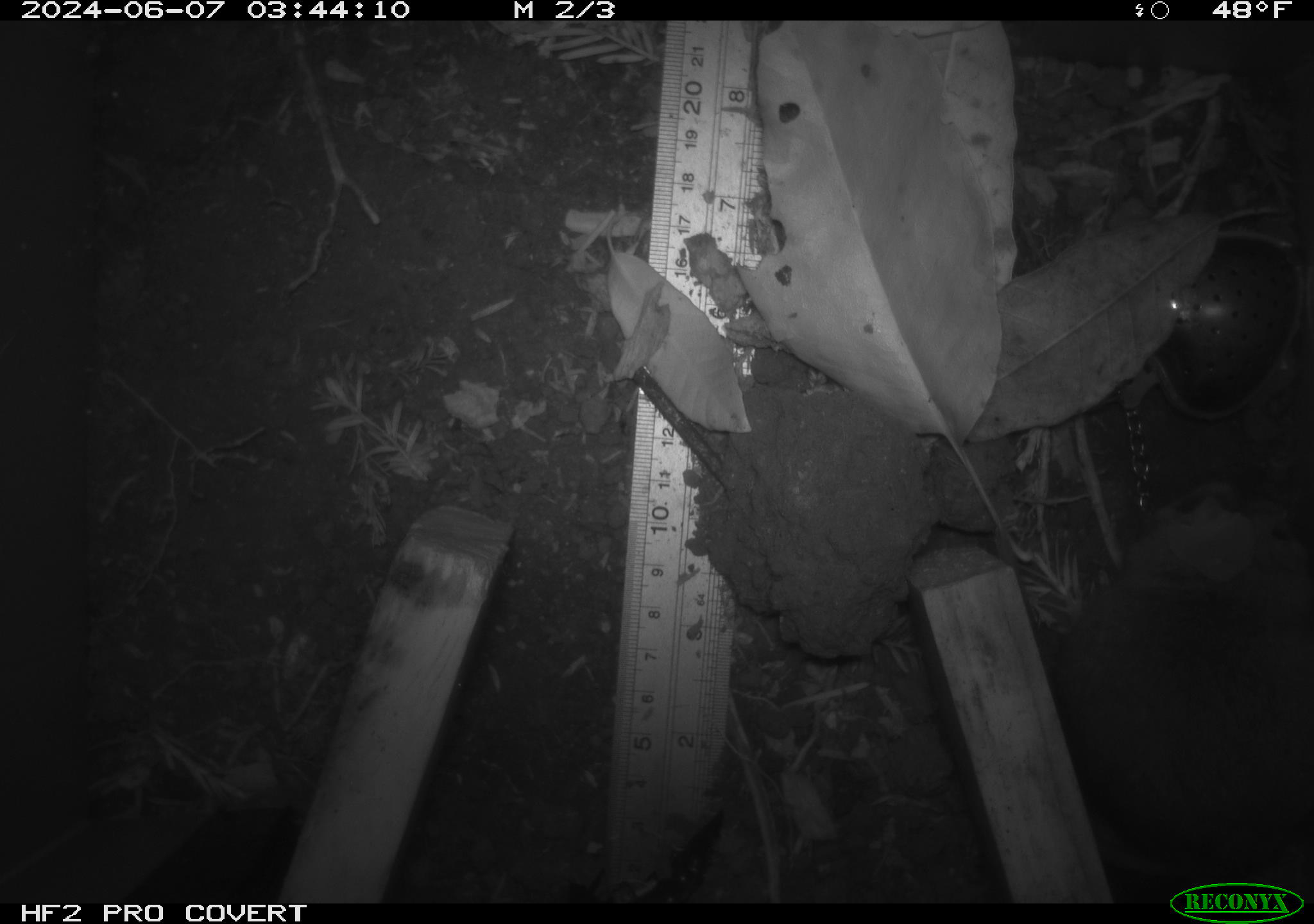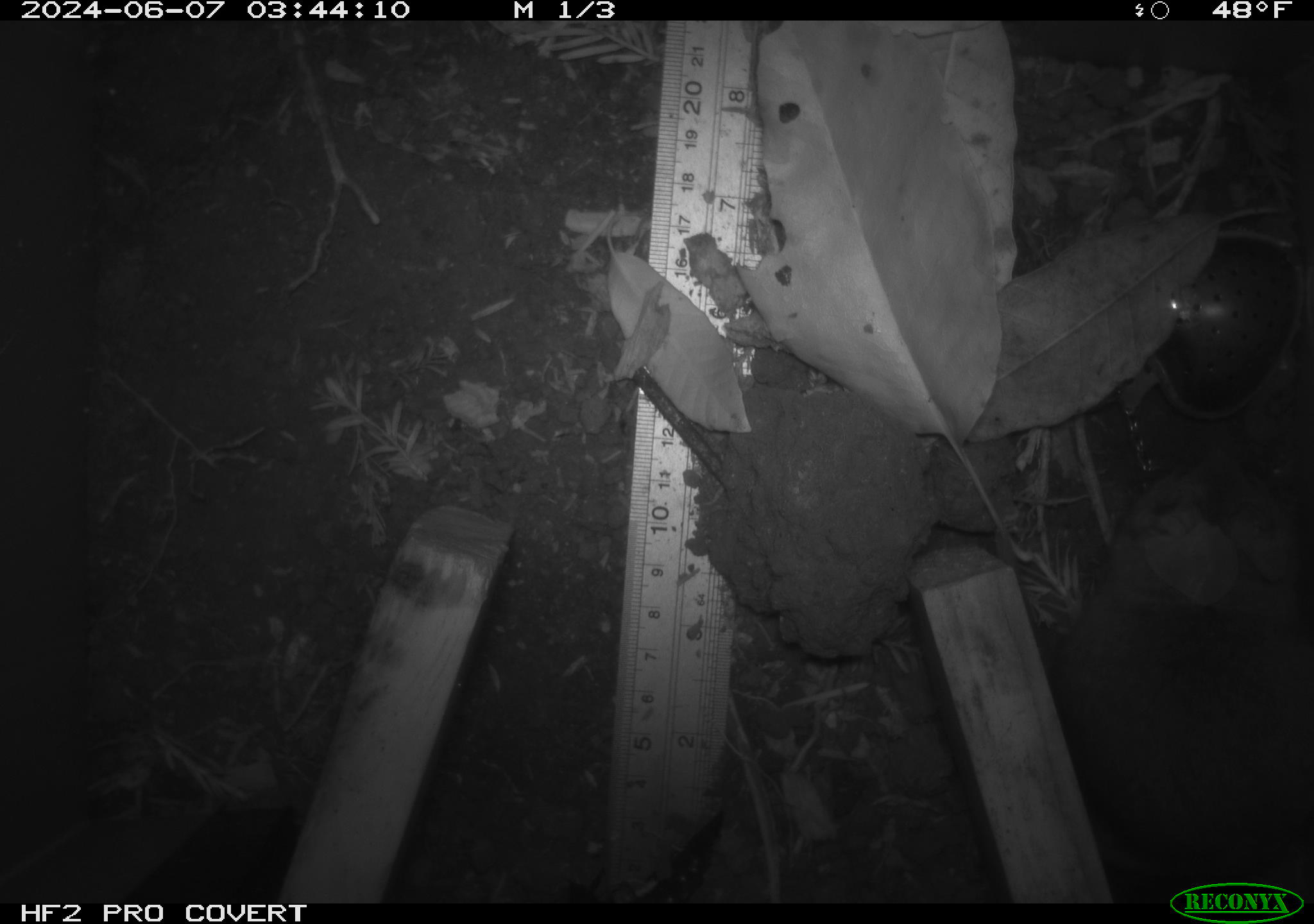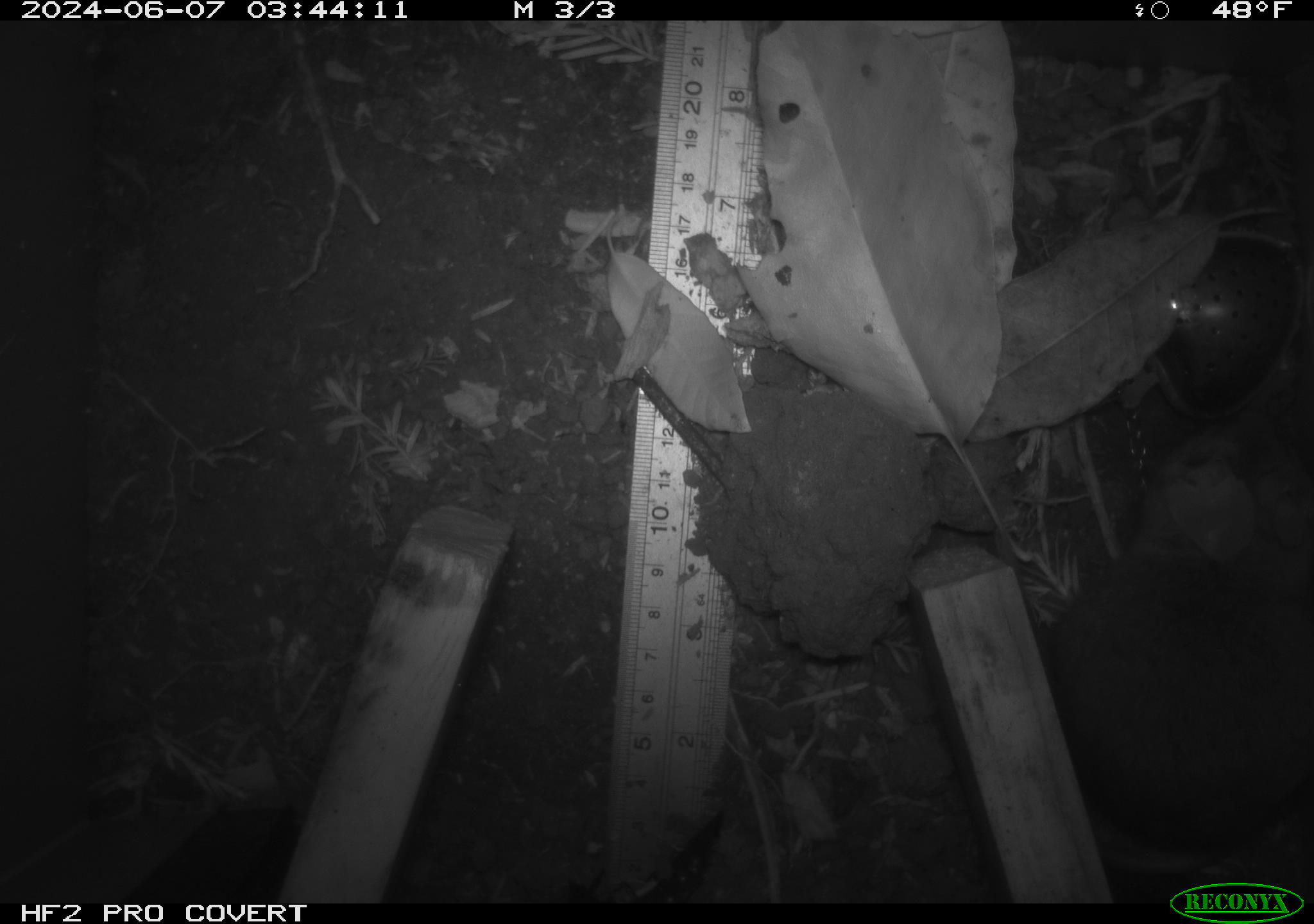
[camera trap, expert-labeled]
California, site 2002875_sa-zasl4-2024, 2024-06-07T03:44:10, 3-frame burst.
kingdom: Animalia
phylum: Chordata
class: Mammalia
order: Rodentia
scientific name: Rodentia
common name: rodent